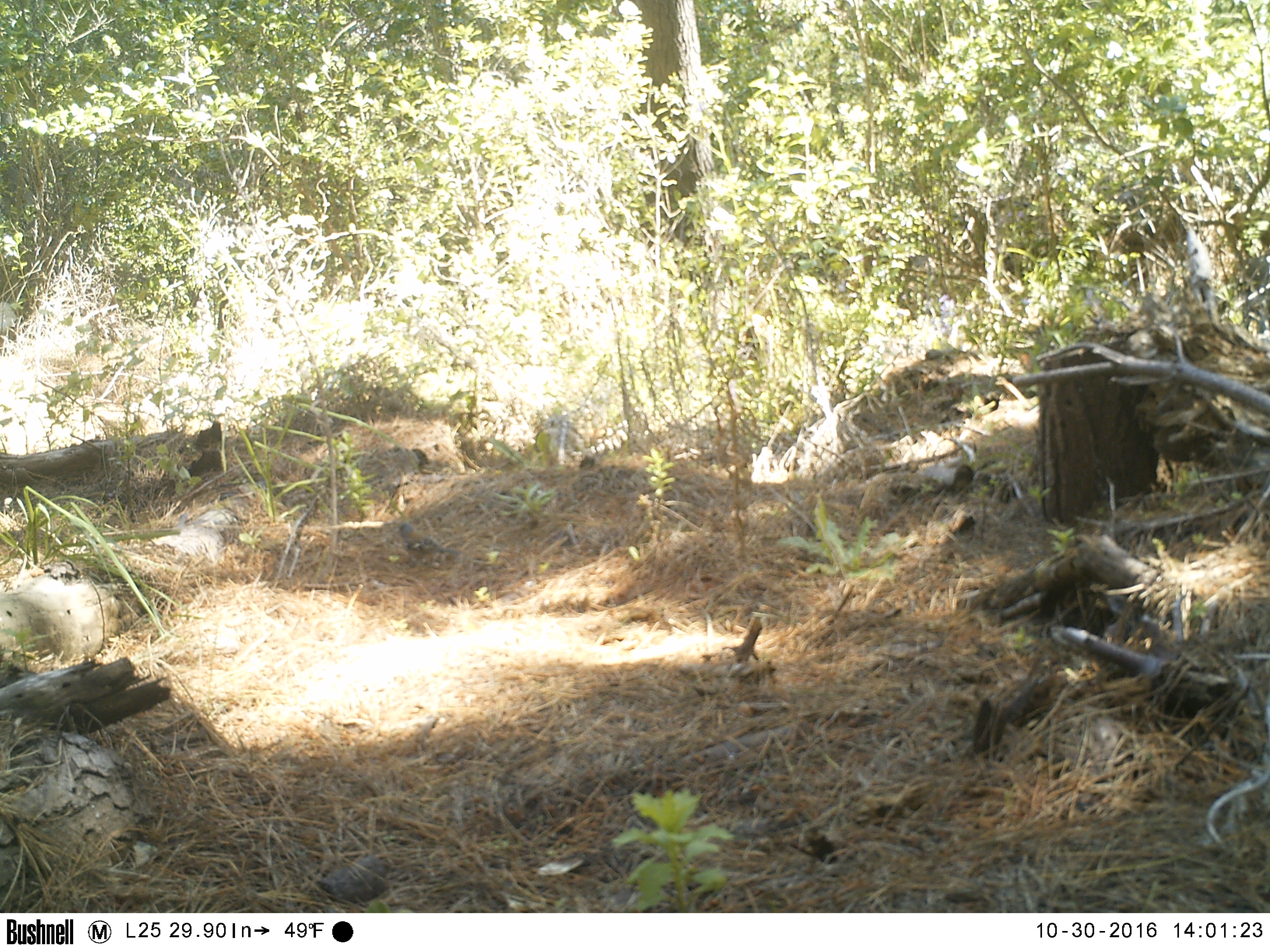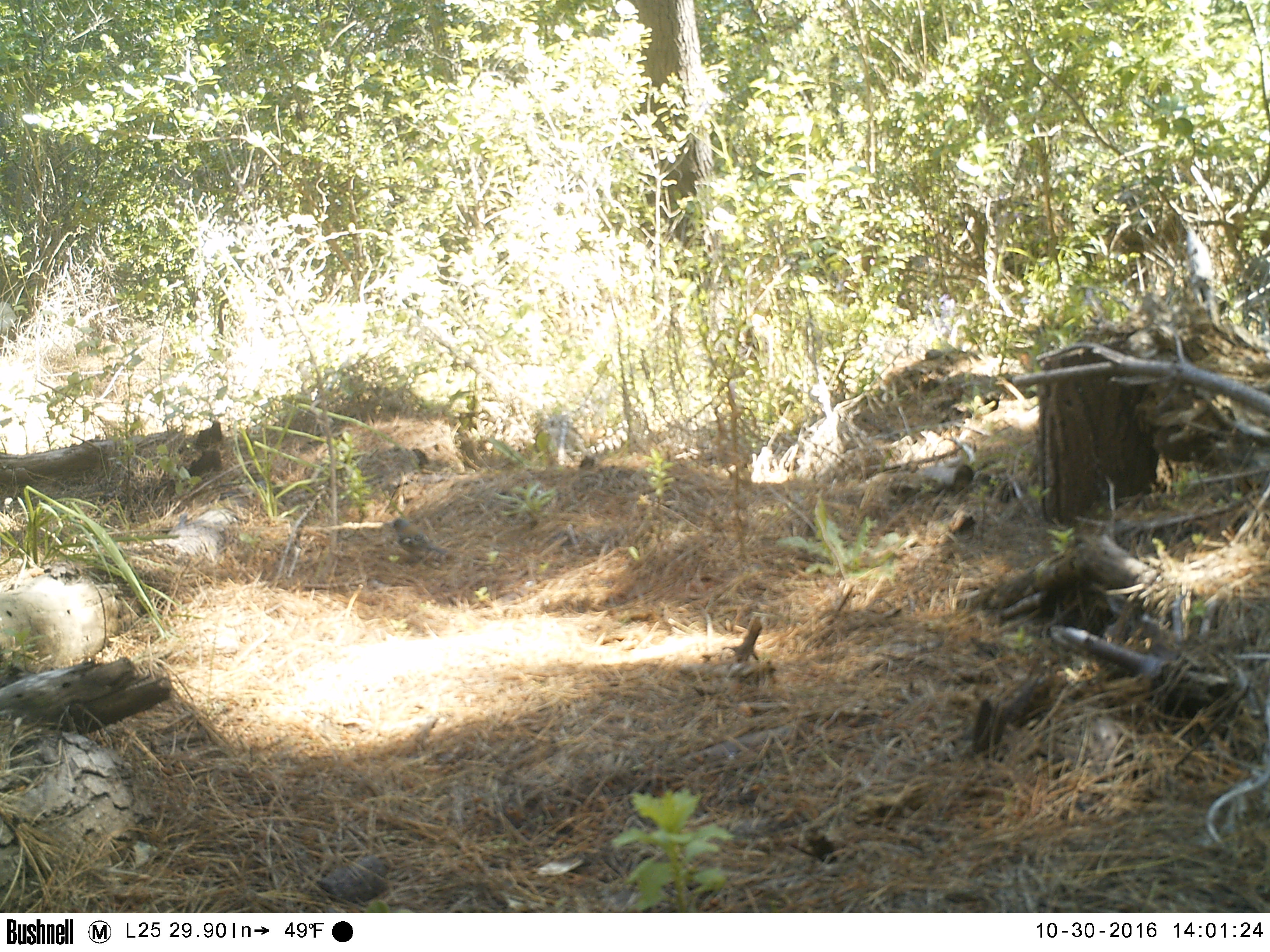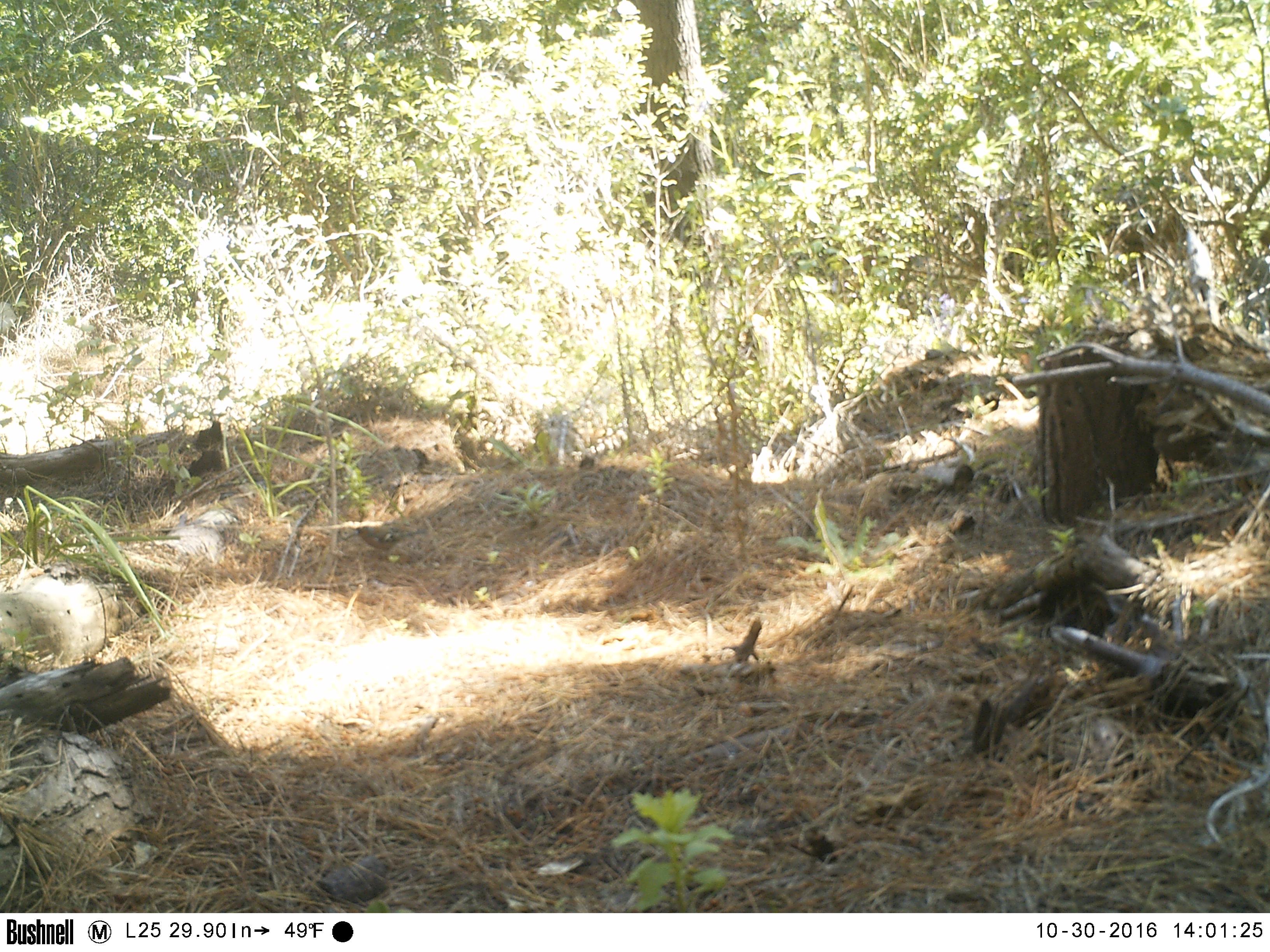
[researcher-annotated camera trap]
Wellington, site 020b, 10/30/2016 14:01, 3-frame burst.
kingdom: Animalia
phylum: Chordata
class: Aves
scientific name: Aves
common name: bird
Bird (Aves).